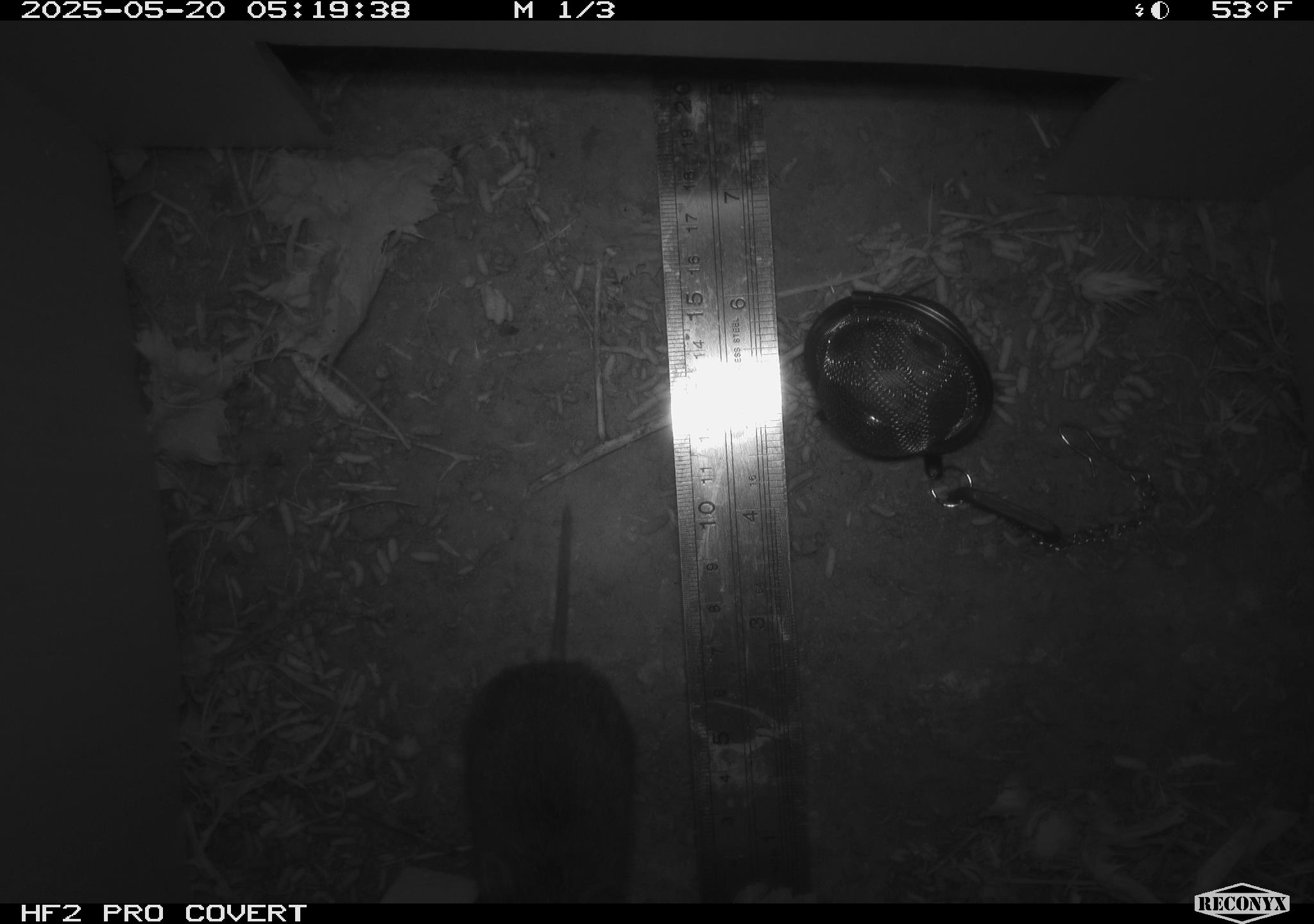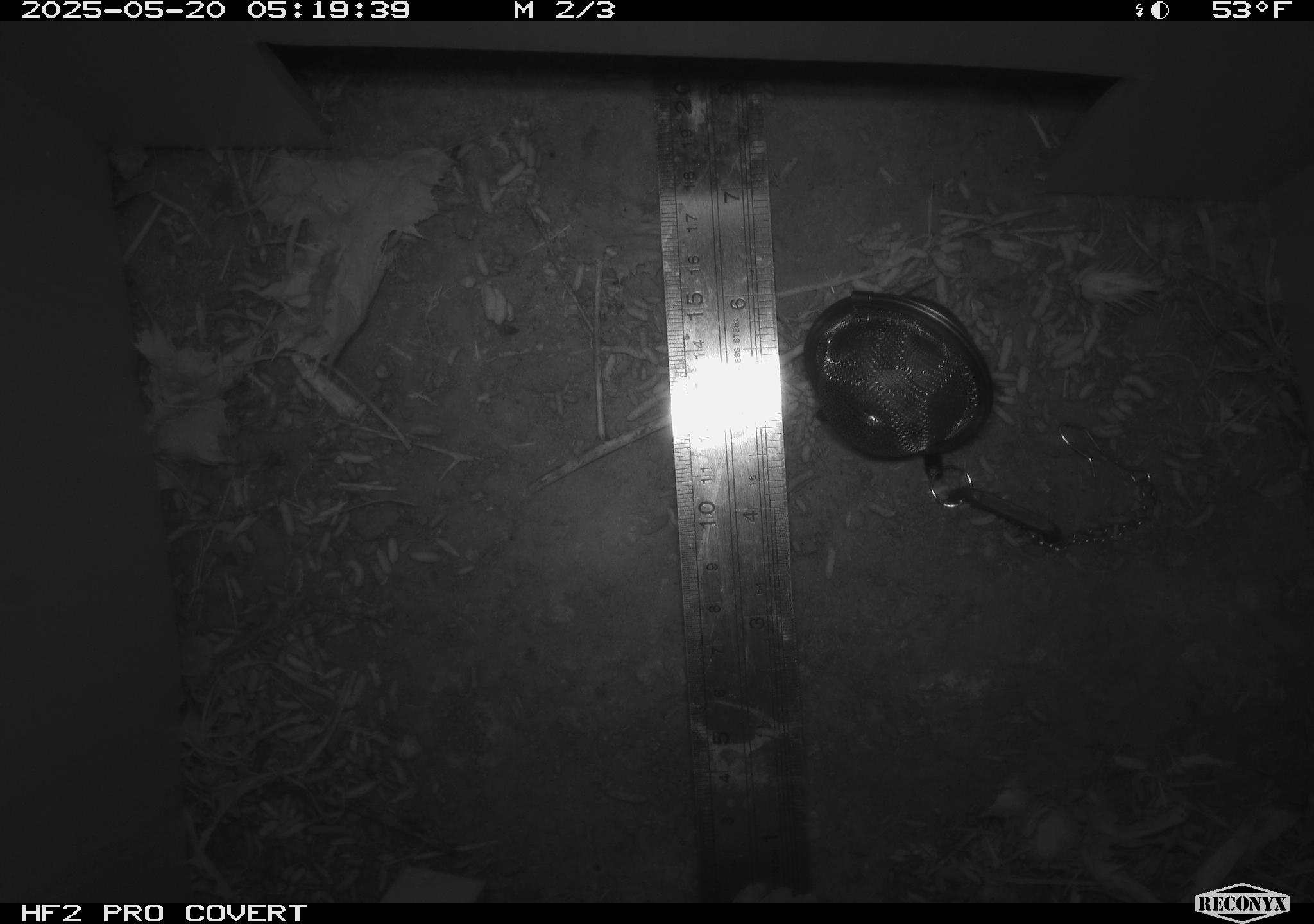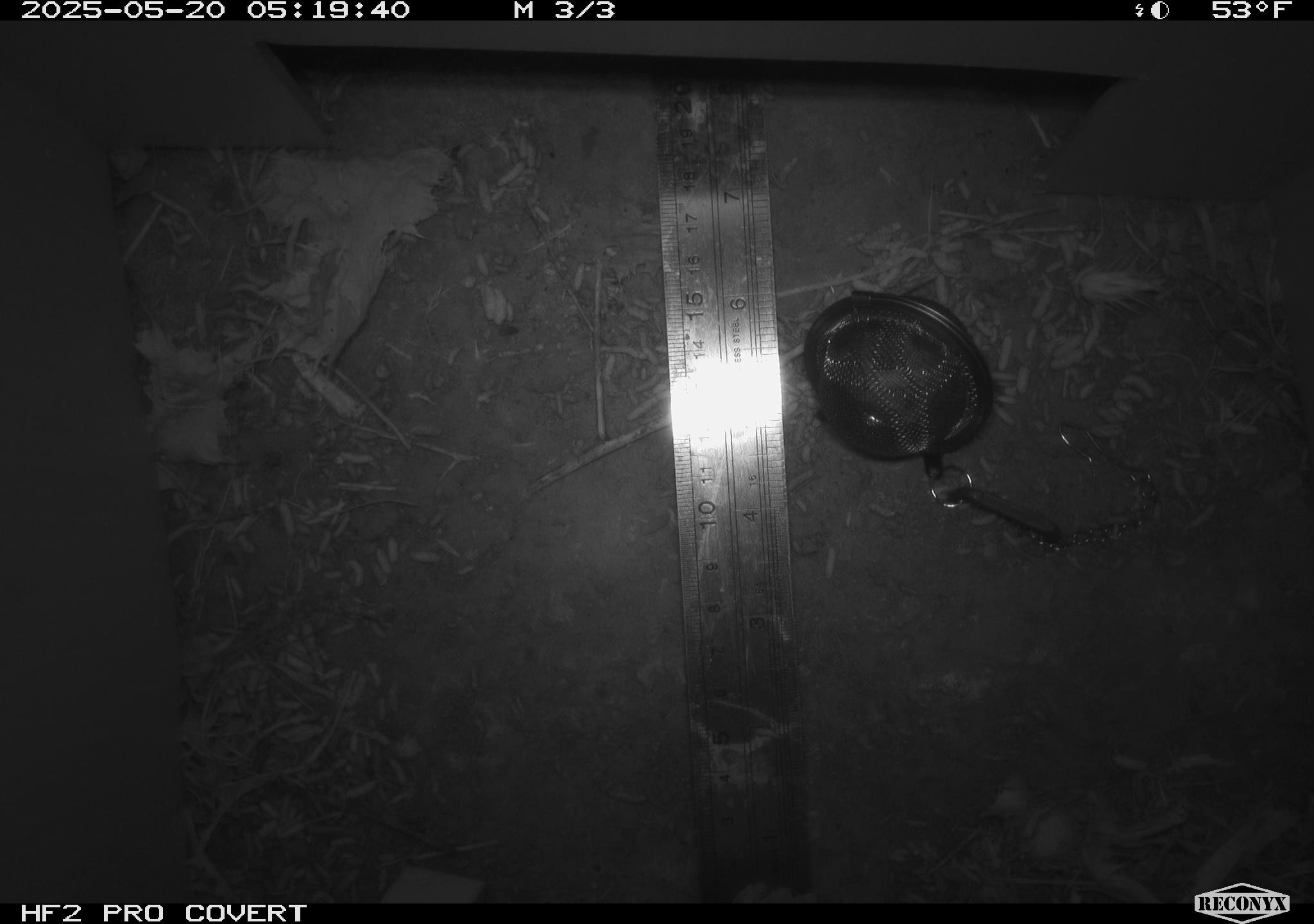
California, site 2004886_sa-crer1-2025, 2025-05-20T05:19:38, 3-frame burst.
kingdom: Animalia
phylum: Chordata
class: Mammalia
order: Rodentia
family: Cricetidae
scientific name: Arvicolinae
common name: voles, lemmings, and muskrats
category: arvicolinae subfamily